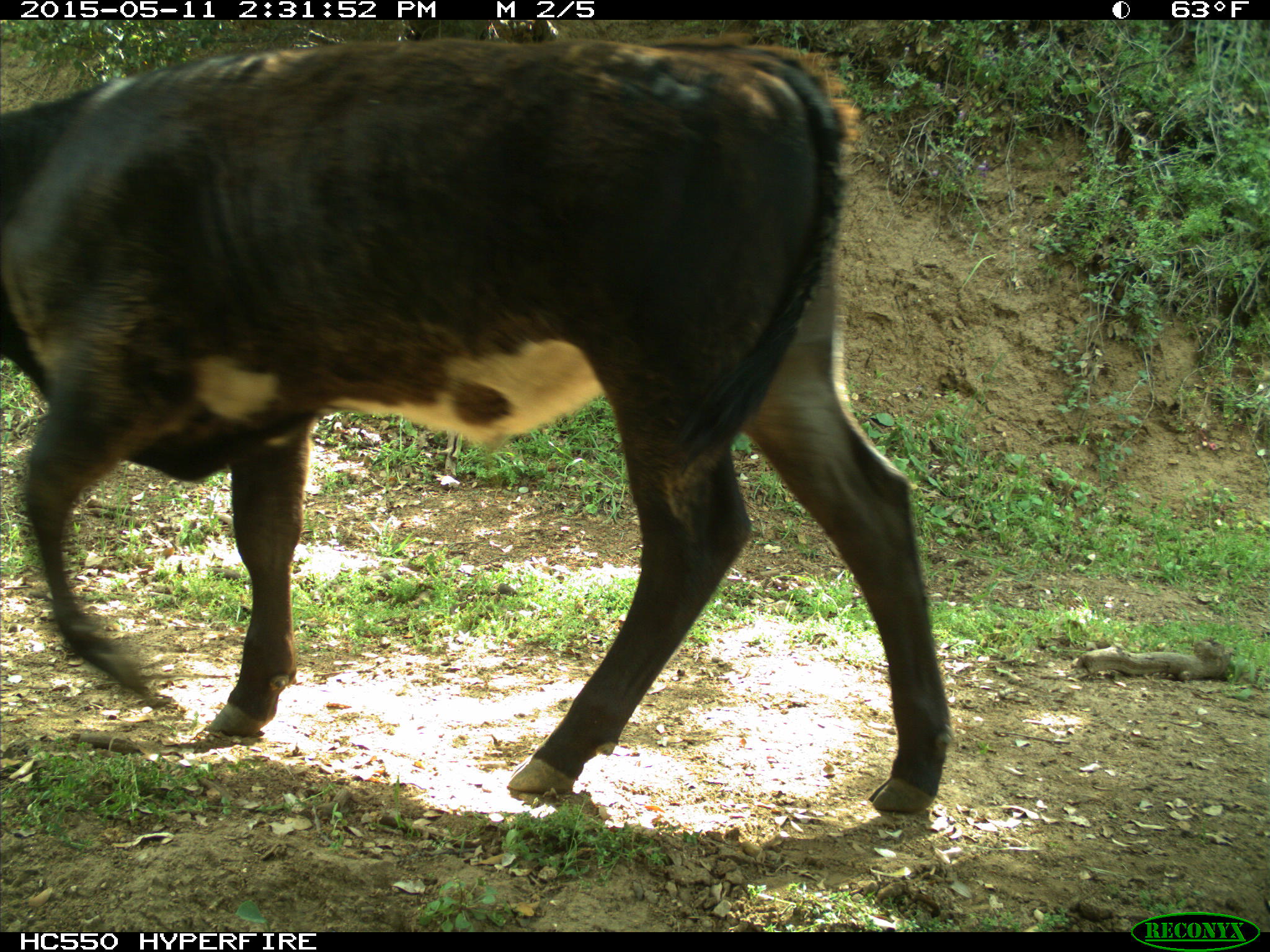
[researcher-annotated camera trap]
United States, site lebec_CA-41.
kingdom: Animalia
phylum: Chordata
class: Mammalia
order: Artiodactyla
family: Bovidae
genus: Bos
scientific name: Bos taurus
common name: domestic cow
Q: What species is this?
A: Bos taurus (domestic cow).